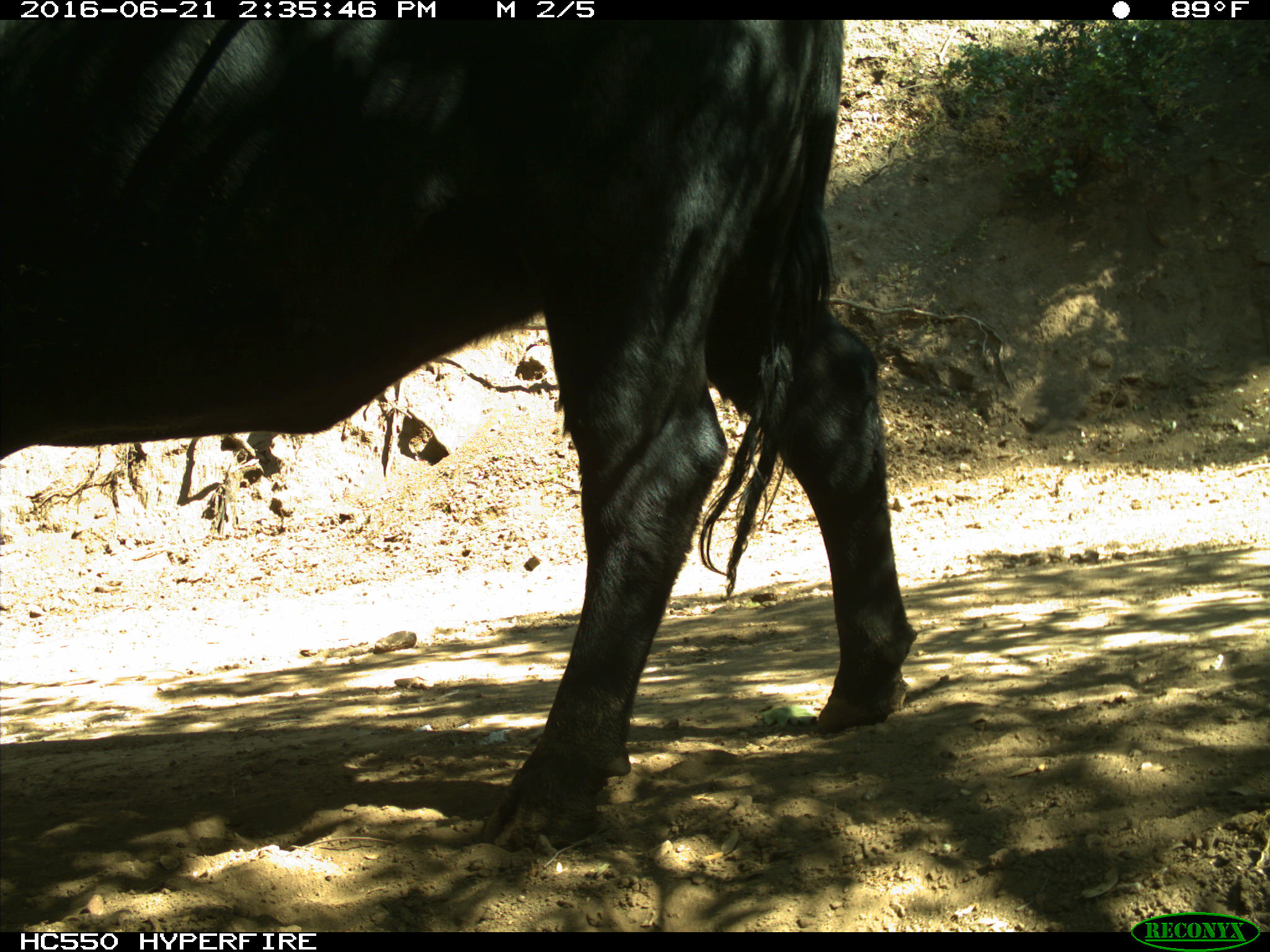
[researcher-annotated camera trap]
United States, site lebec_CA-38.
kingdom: Animalia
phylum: Chordata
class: Mammalia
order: Artiodactyla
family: Bovidae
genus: Bos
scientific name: Bos taurus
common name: domestic cow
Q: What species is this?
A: Bos taurus (domestic cow).